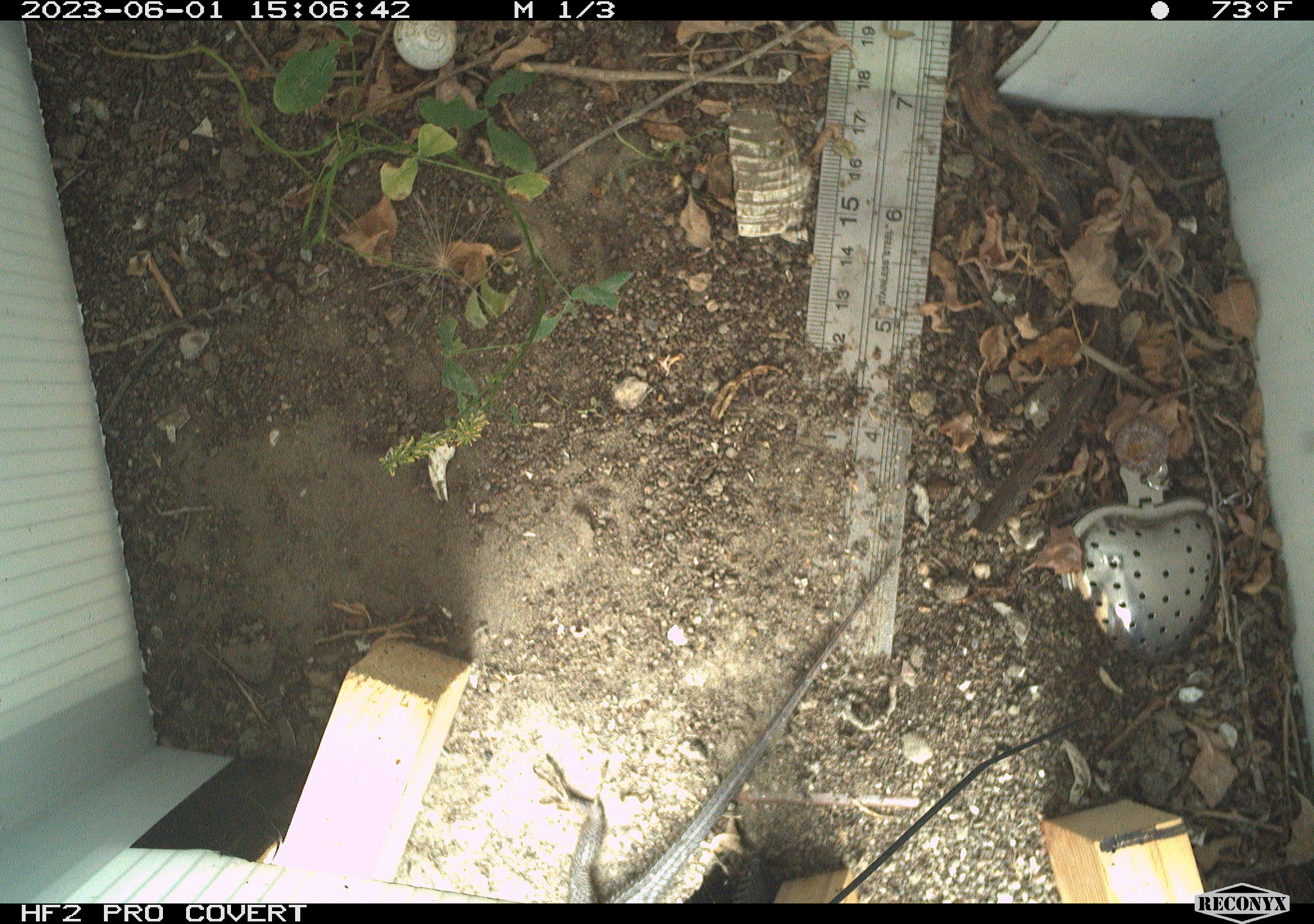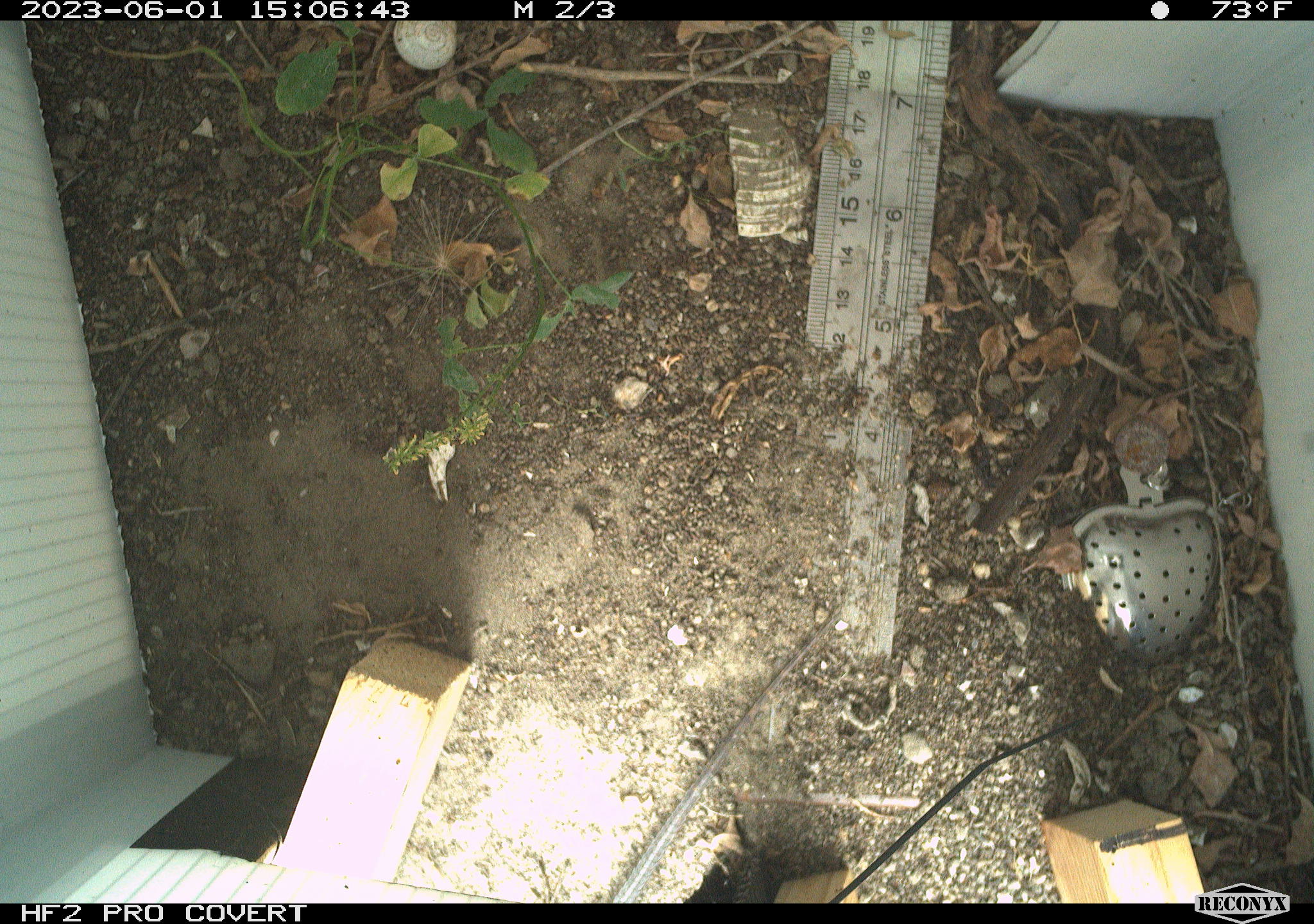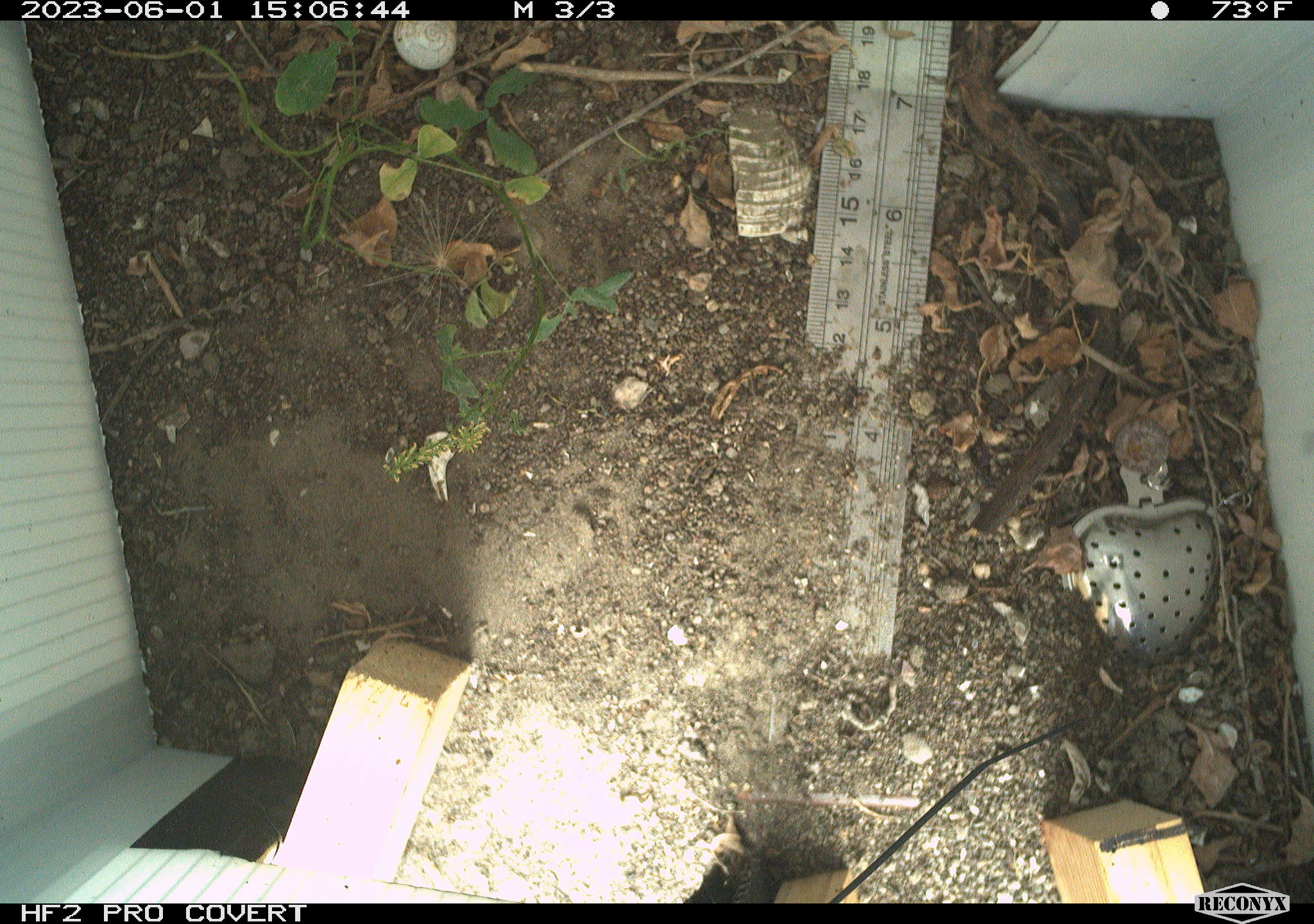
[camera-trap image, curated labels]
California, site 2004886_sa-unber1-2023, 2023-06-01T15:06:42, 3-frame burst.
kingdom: Animalia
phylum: Chordata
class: Reptilia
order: Squamata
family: Phrynosomatidae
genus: Sceloporus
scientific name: Sceloporus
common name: spiny lizards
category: sceloporus species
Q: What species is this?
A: Sceloporus species (spiny lizards) (Sceloporus).